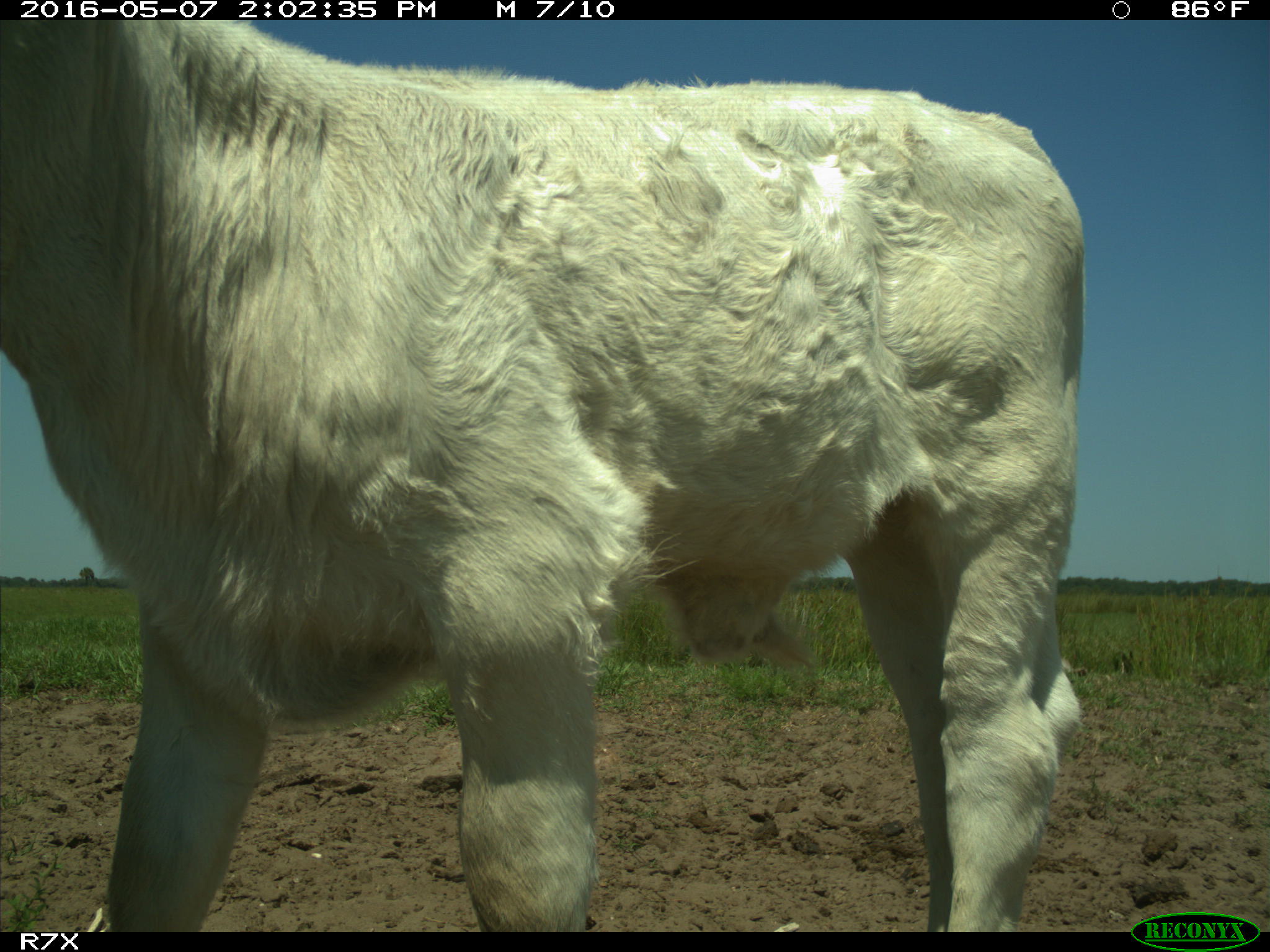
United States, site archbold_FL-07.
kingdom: Animalia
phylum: Chordata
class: Mammalia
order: Artiodactyla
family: Bovidae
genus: Bos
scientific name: Bos taurus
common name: domestic cow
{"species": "Bos taurus (domestic cow)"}